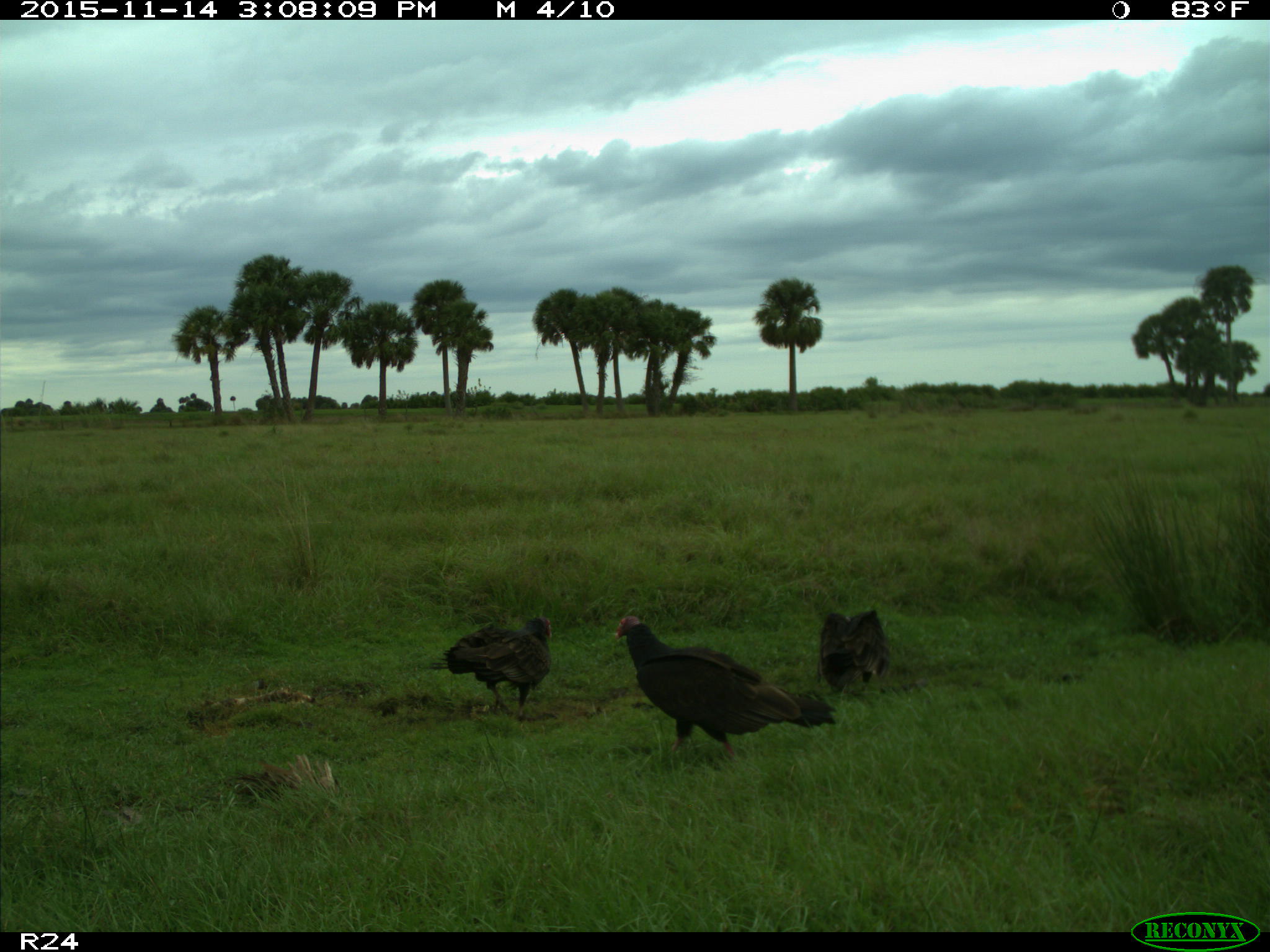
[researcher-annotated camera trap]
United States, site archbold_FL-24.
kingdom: Animalia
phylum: Chordata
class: Aves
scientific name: Aves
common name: birds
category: unidentified bird